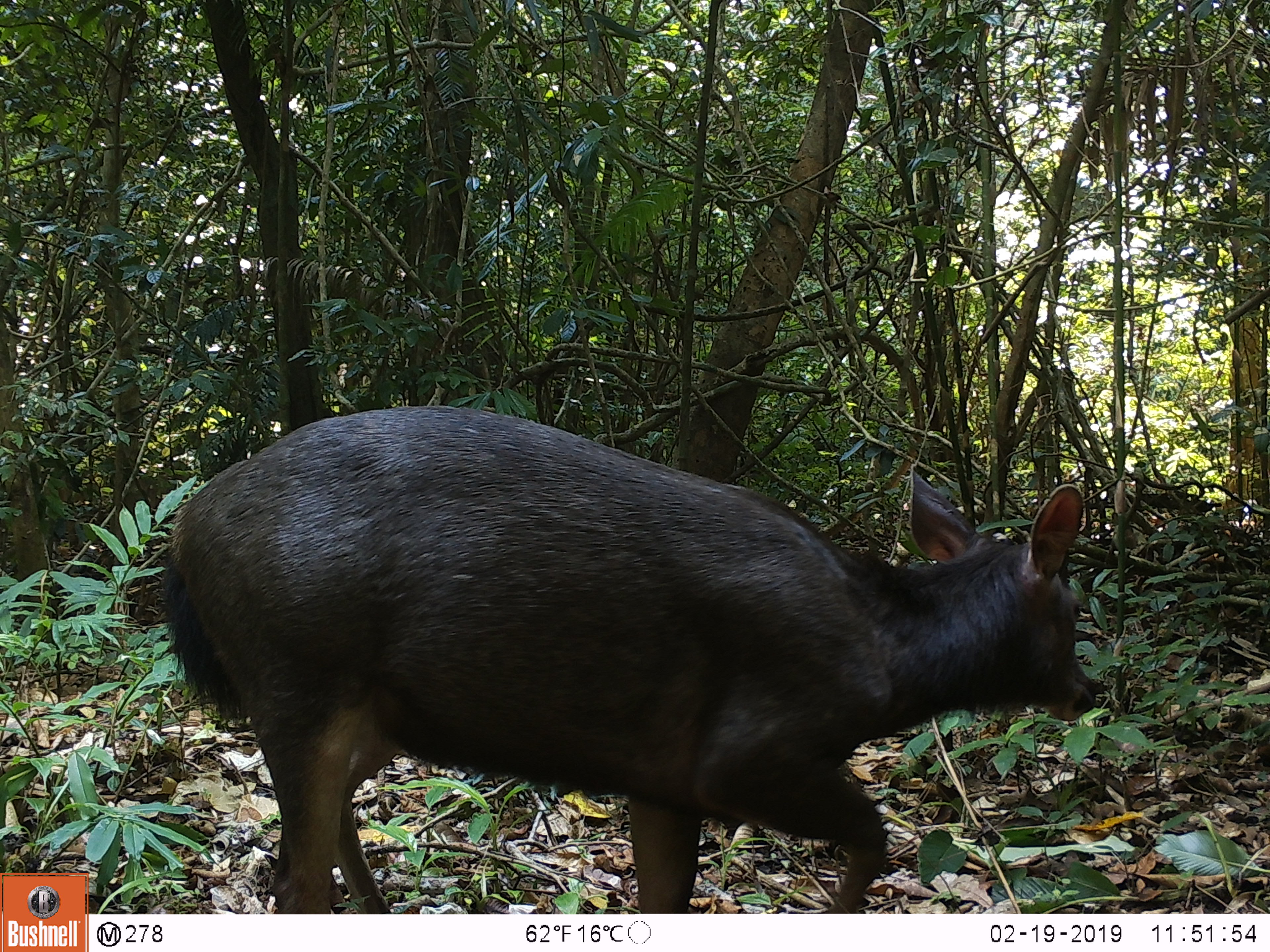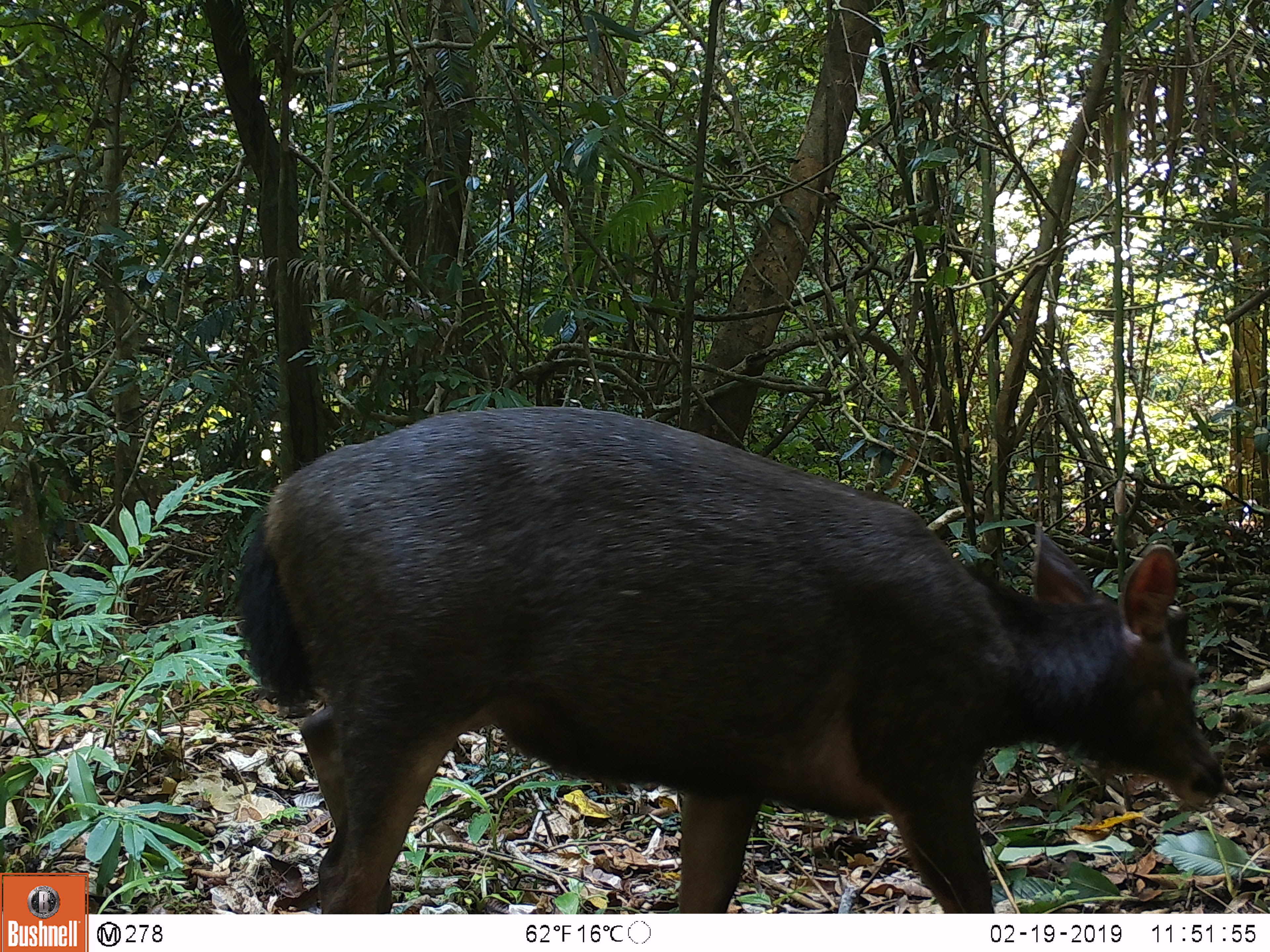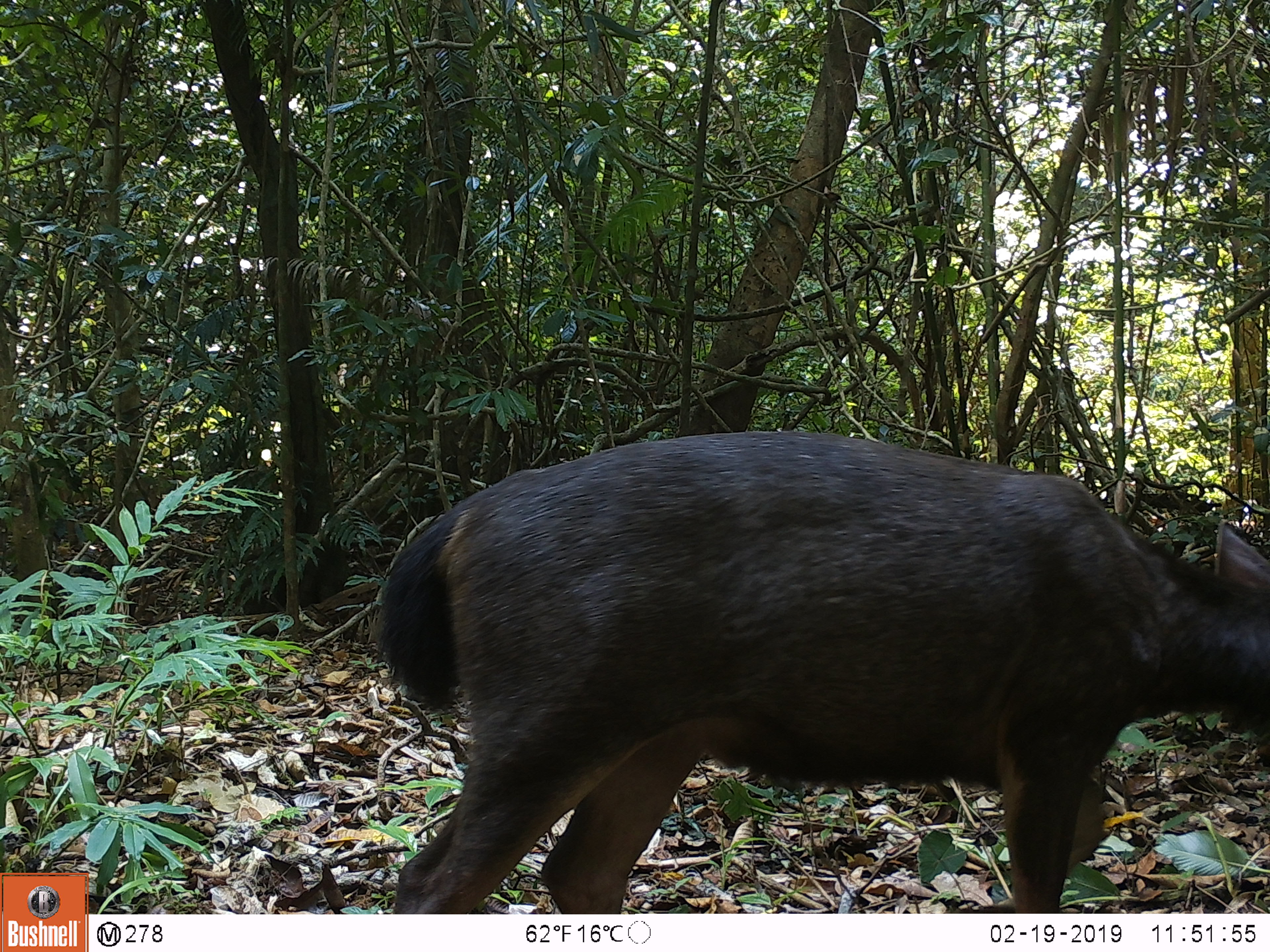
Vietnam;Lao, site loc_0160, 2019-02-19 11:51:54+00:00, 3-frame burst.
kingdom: Animalia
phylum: Chordata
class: Mammalia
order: Artiodactyla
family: Cervidae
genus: Rusa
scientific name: Rusa unicolor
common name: sambar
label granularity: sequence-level